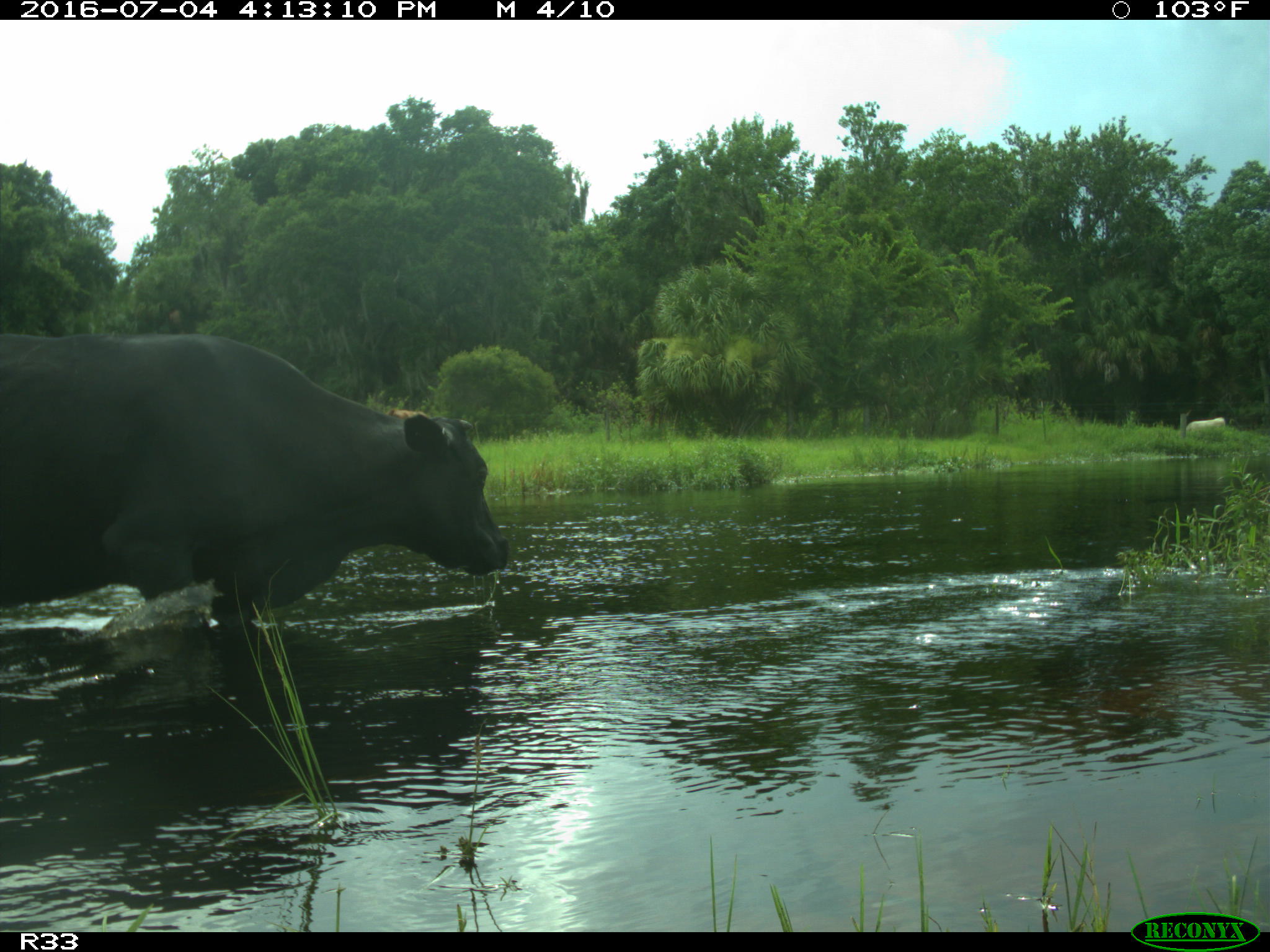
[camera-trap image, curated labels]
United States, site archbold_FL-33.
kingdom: Animalia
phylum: Chordata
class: Mammalia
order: Artiodactyla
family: Bovidae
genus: Bos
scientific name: Bos taurus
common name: domestic cow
Bos taurus (domestic cow).